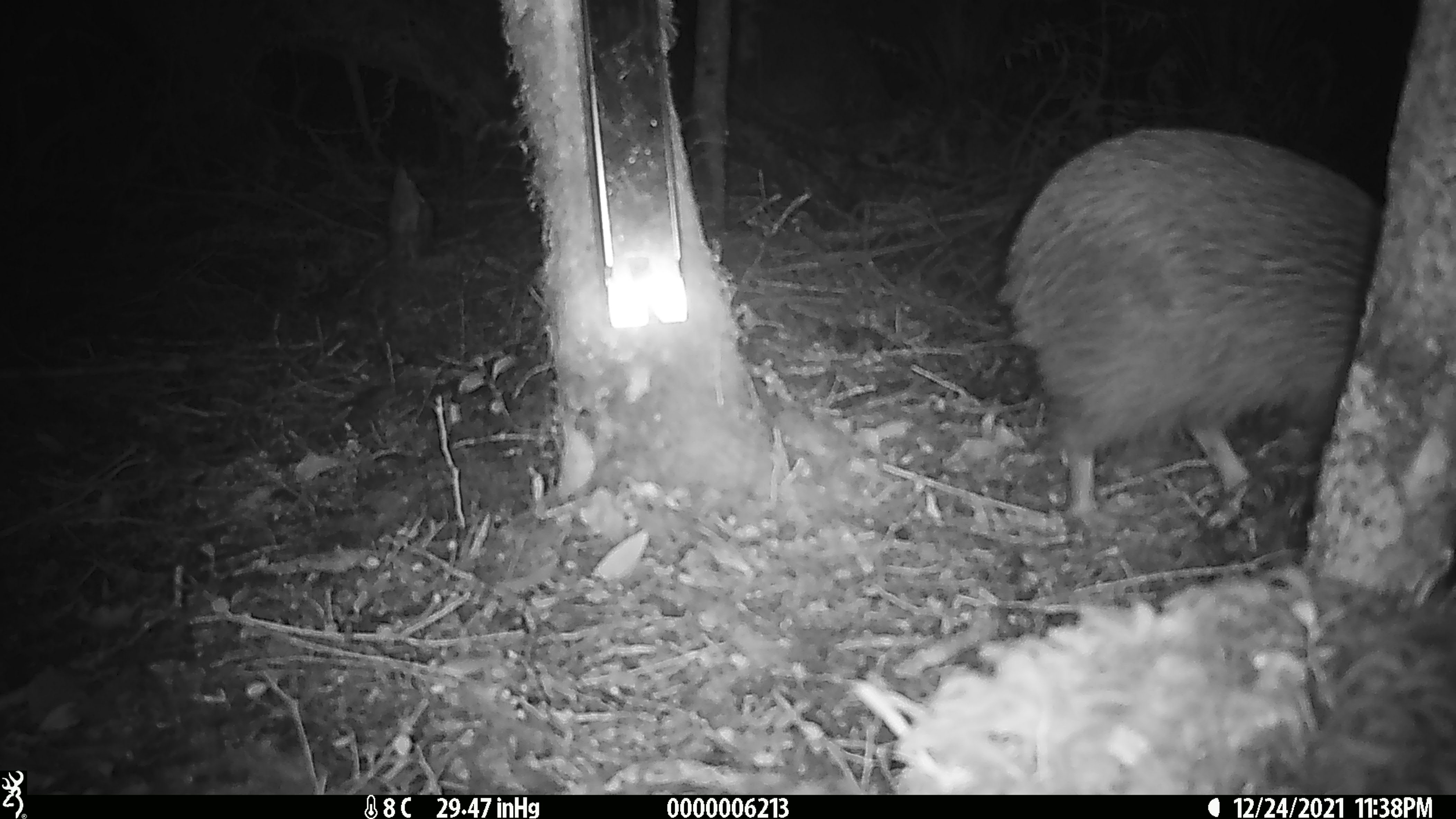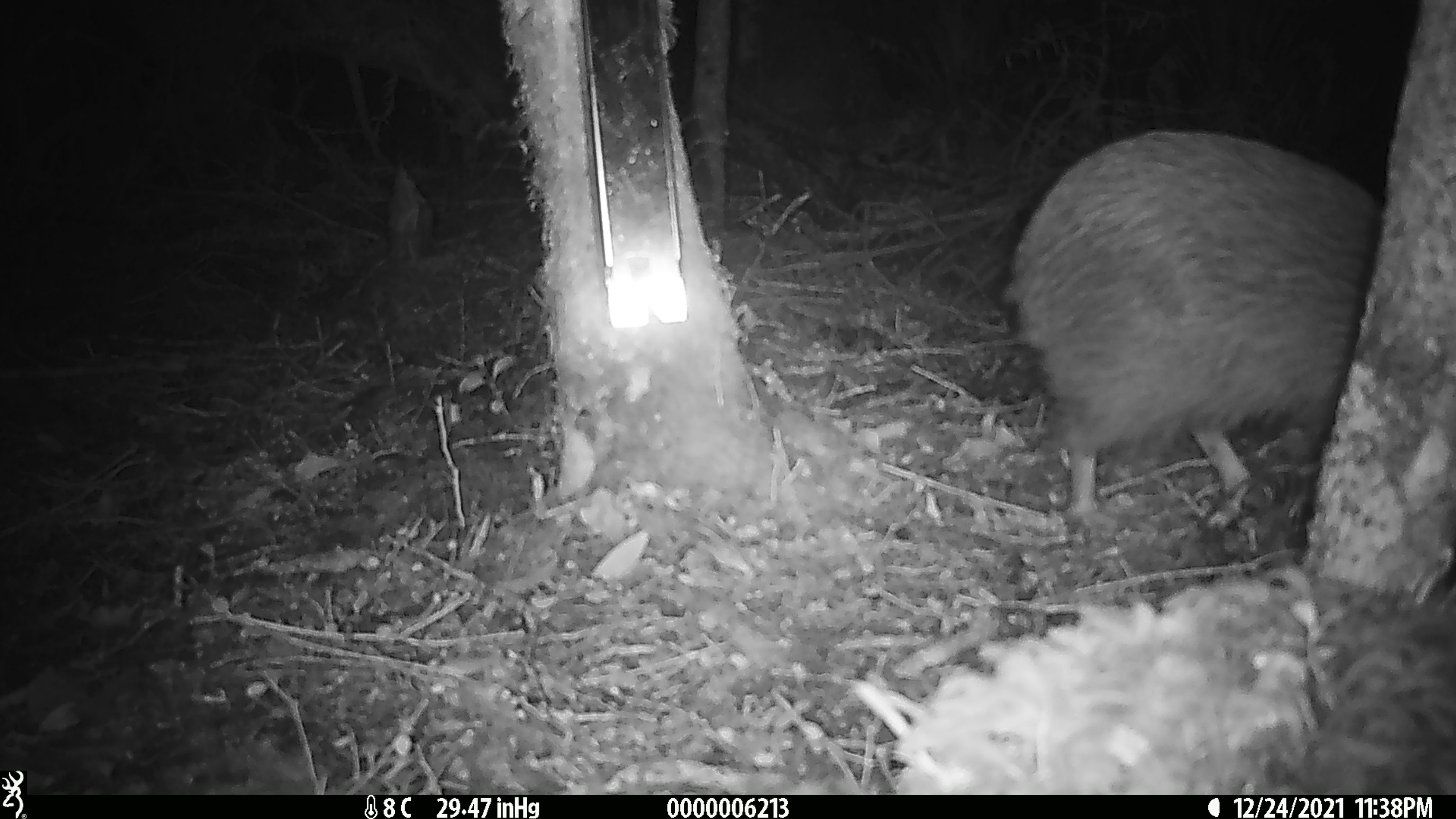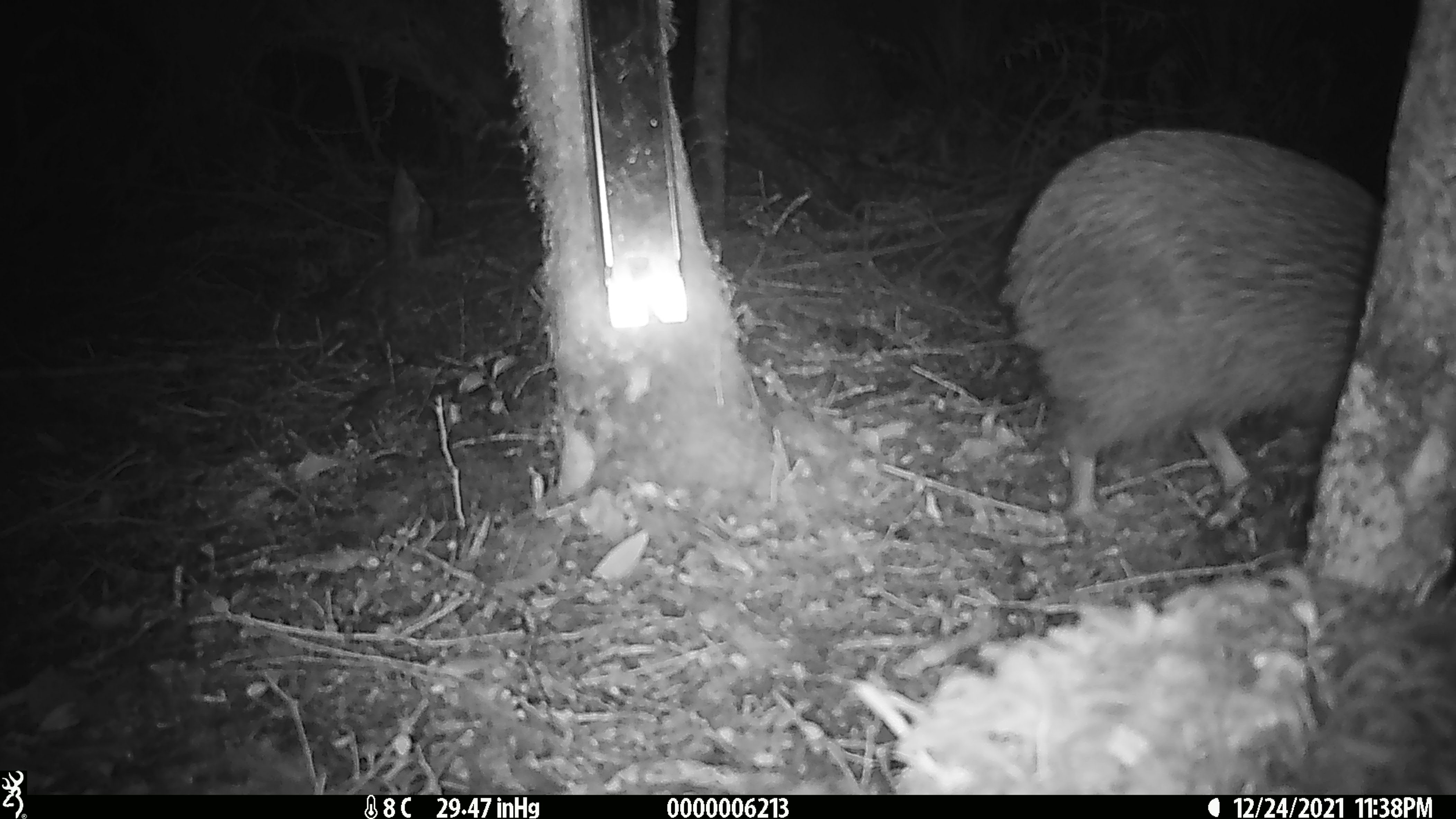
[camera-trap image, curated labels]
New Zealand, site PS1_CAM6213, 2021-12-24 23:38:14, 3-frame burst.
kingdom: Animalia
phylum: Chordata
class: Aves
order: Apterygiformes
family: Apterygidae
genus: Apteryx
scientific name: Apteryx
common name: kiwi